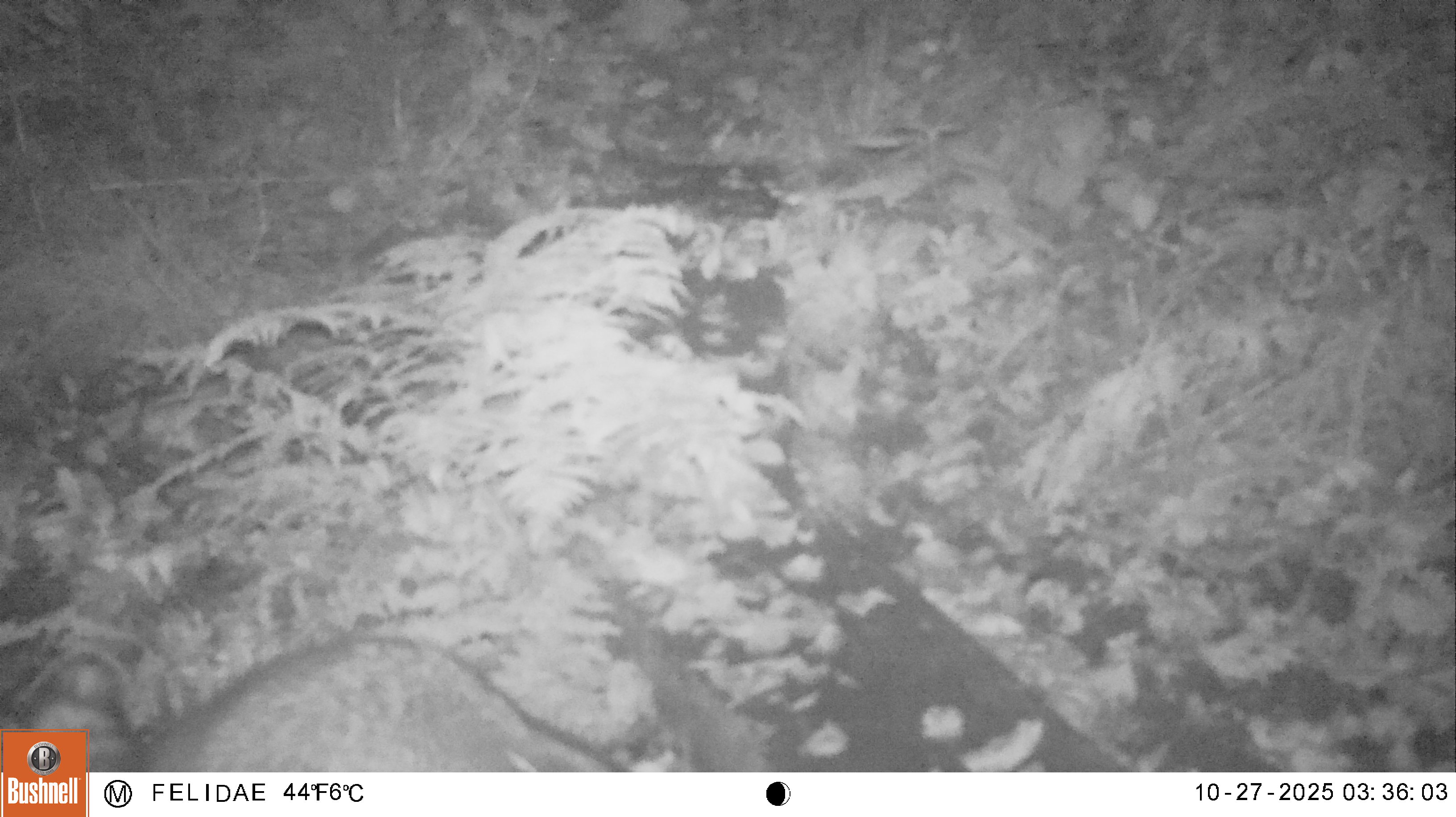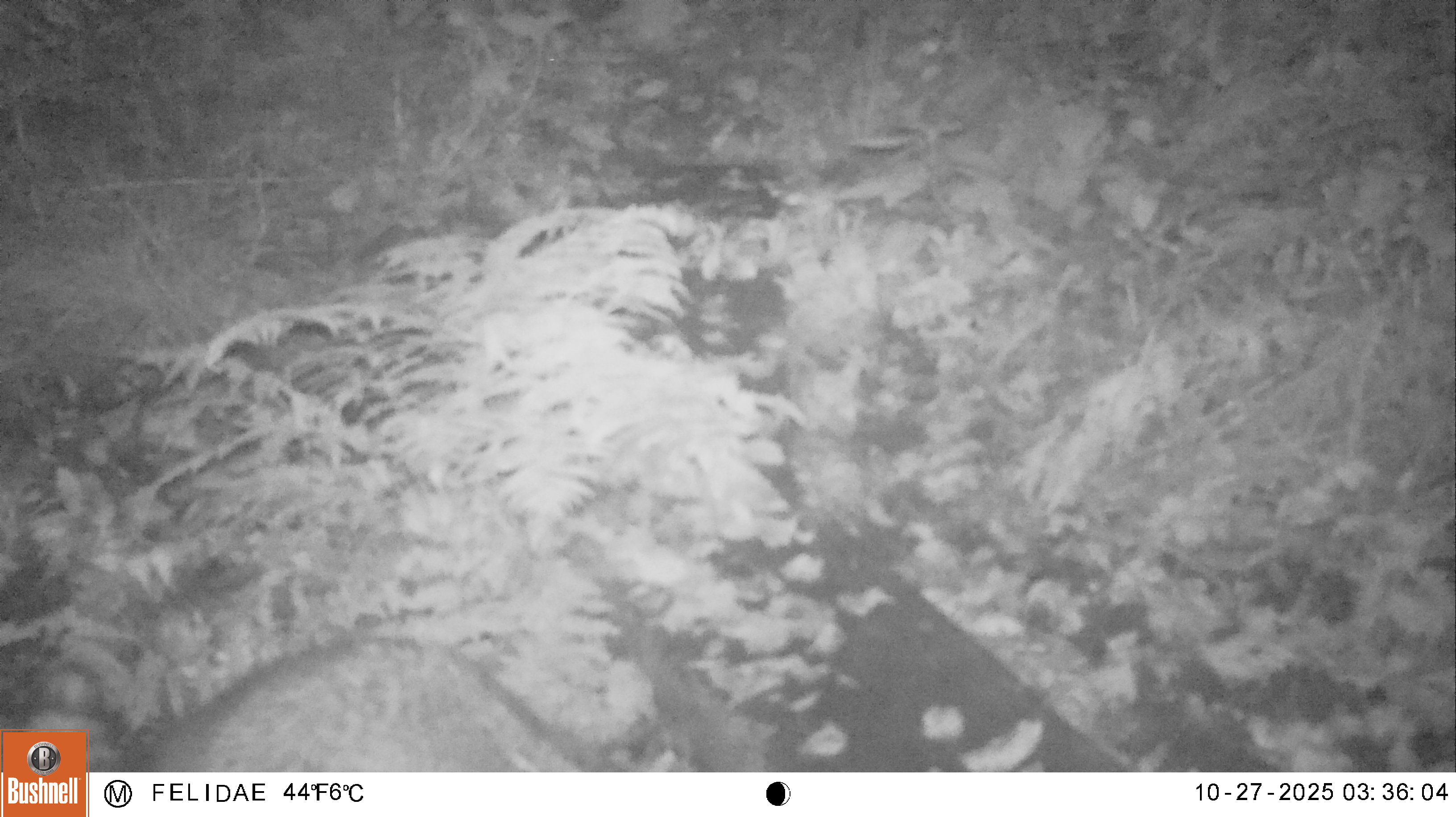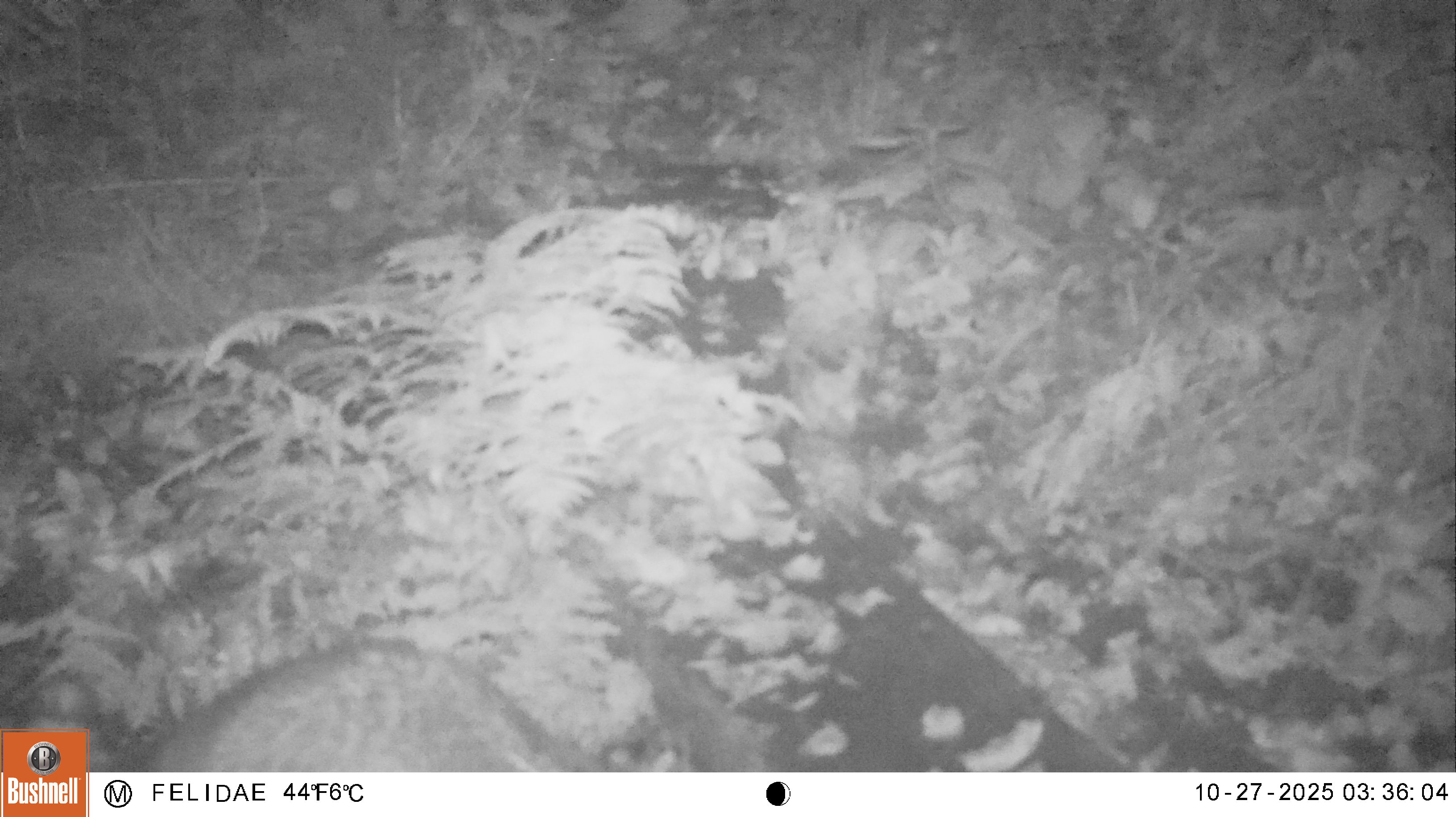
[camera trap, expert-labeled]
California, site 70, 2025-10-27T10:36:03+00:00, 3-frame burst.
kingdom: Animalia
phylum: Chordata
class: Mammalia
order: Carnivora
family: Procyonidae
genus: Procyon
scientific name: Procyon lotor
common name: raccoon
Raccoon (Procyon lotor).